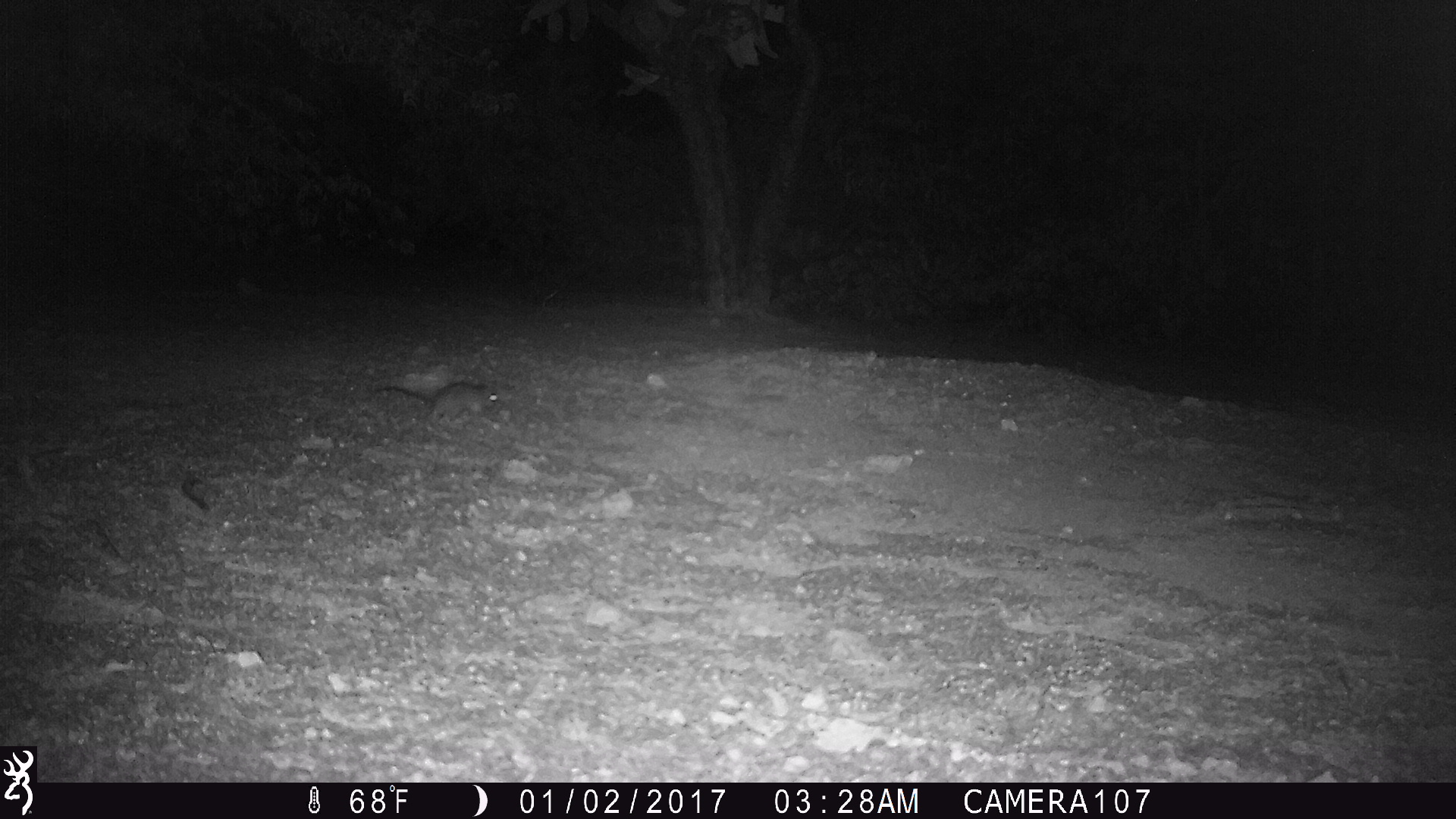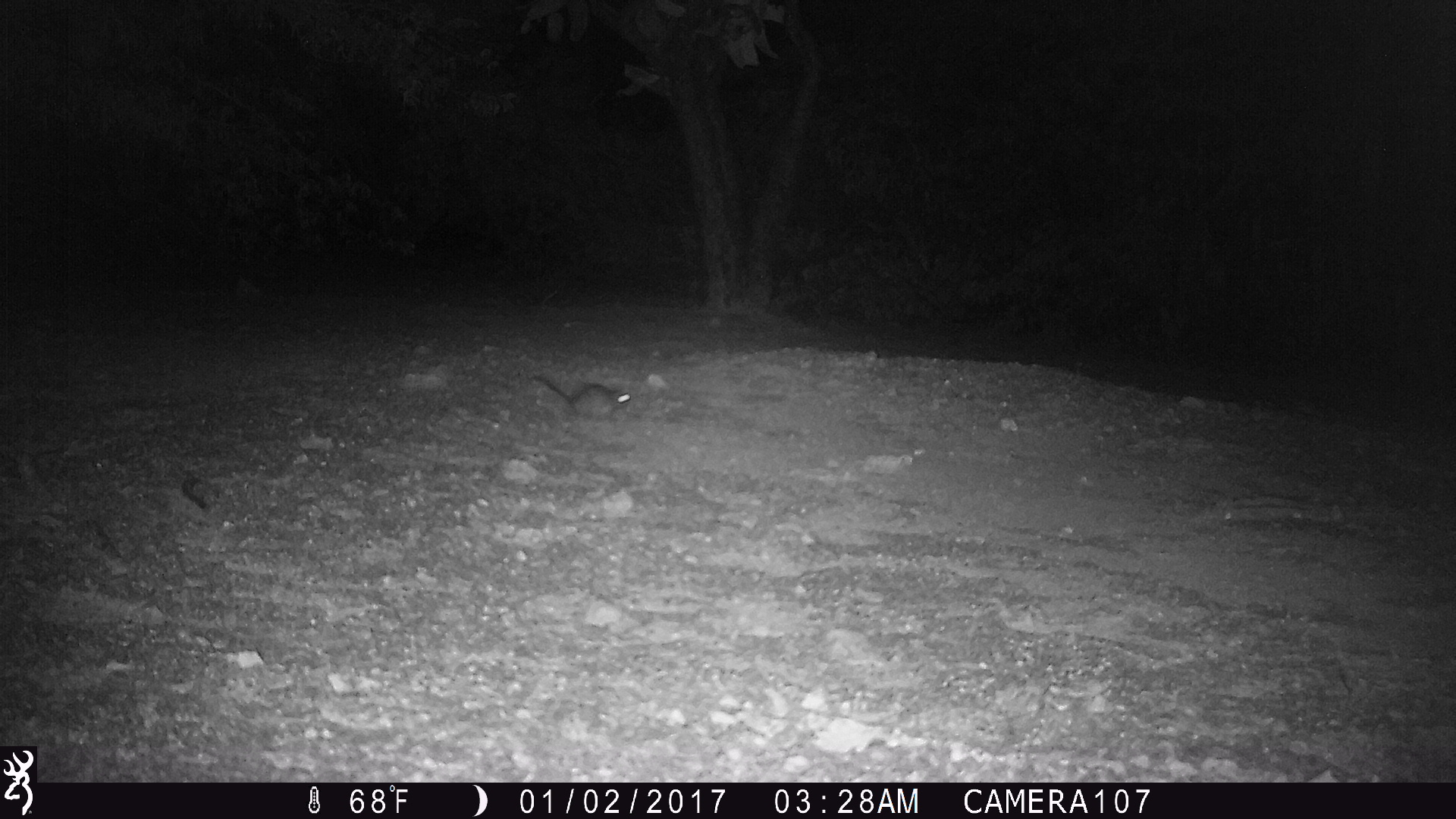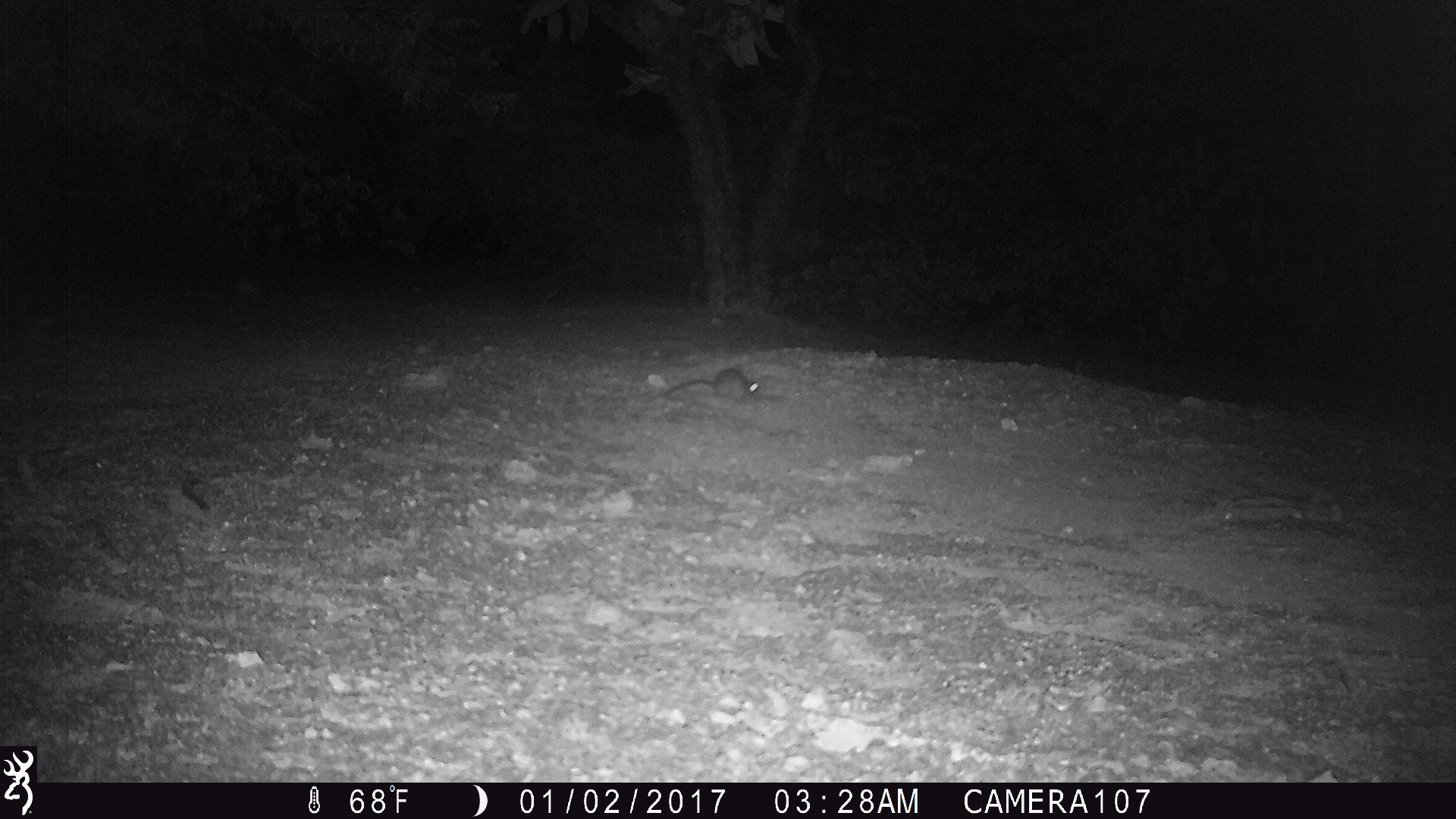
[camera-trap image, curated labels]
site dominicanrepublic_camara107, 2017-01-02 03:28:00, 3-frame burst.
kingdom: Animalia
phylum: Chordata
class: Mammalia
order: Rodentia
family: Muridae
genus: Rattus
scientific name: Rattus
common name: rat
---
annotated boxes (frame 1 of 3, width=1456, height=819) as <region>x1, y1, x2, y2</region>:
rat: <region>364, 377, 504, 428</region>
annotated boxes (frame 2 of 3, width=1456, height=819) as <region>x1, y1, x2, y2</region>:
rat: <region>527, 372, 631, 423</region>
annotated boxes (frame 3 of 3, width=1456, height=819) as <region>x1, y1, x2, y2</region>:
rat: <region>650, 364, 760, 404</region>